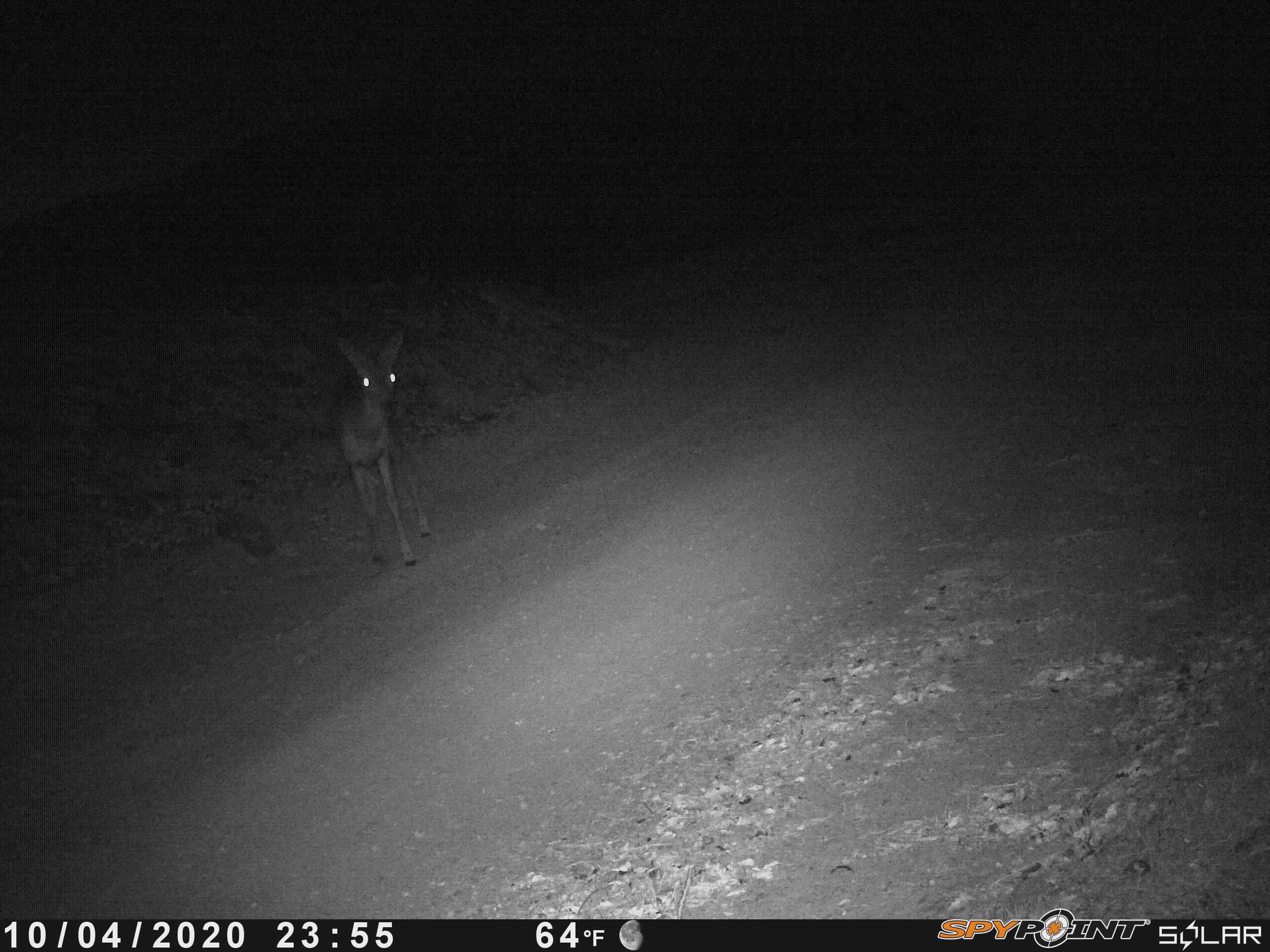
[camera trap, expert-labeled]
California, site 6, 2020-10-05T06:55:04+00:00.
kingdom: Animalia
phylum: Chordata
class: Mammalia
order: Artiodactyla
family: Cervidae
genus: Odocoileus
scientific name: Odocoileus hemionus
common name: mule deer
Mule deer (Odocoileus hemionus).